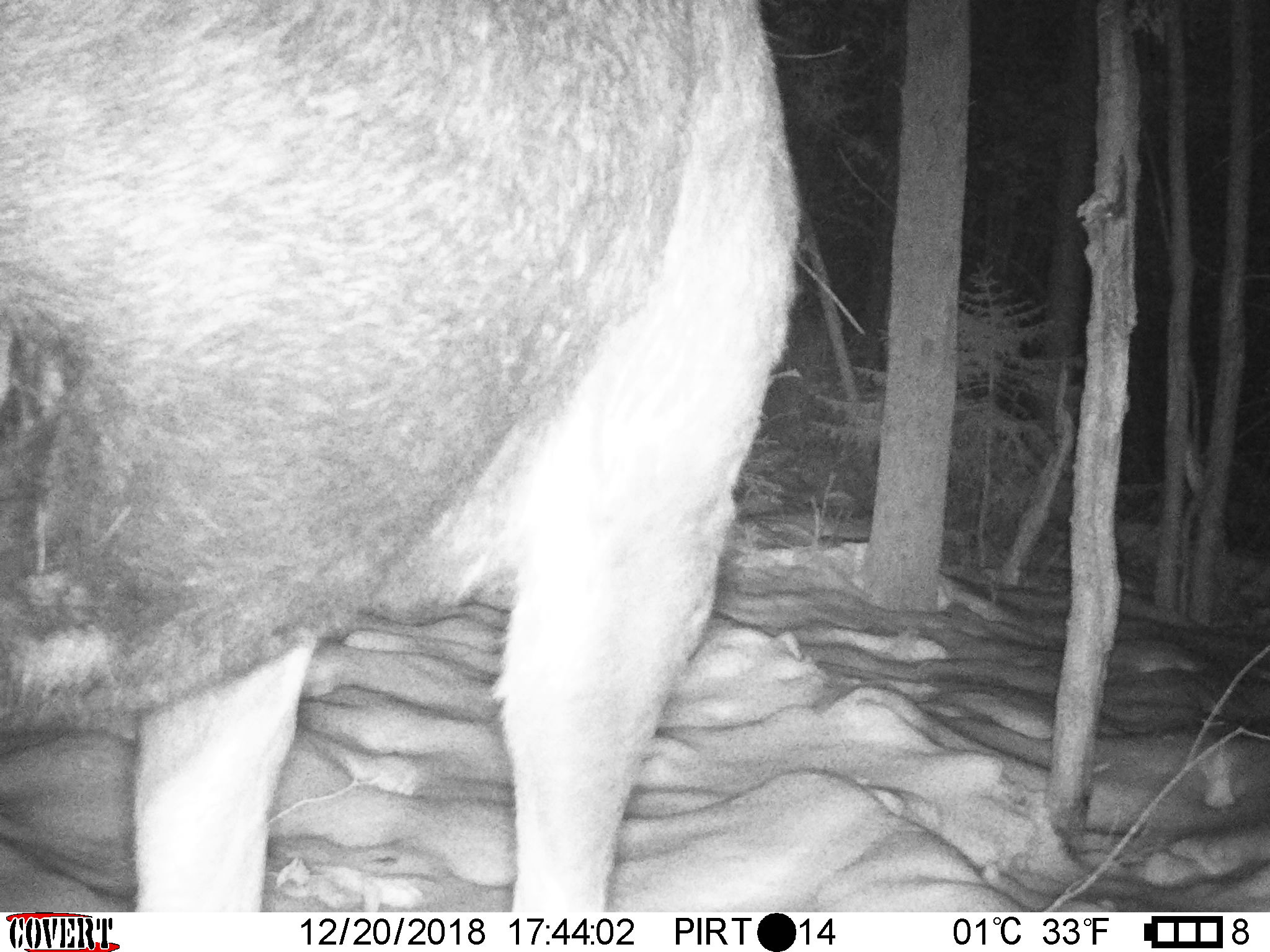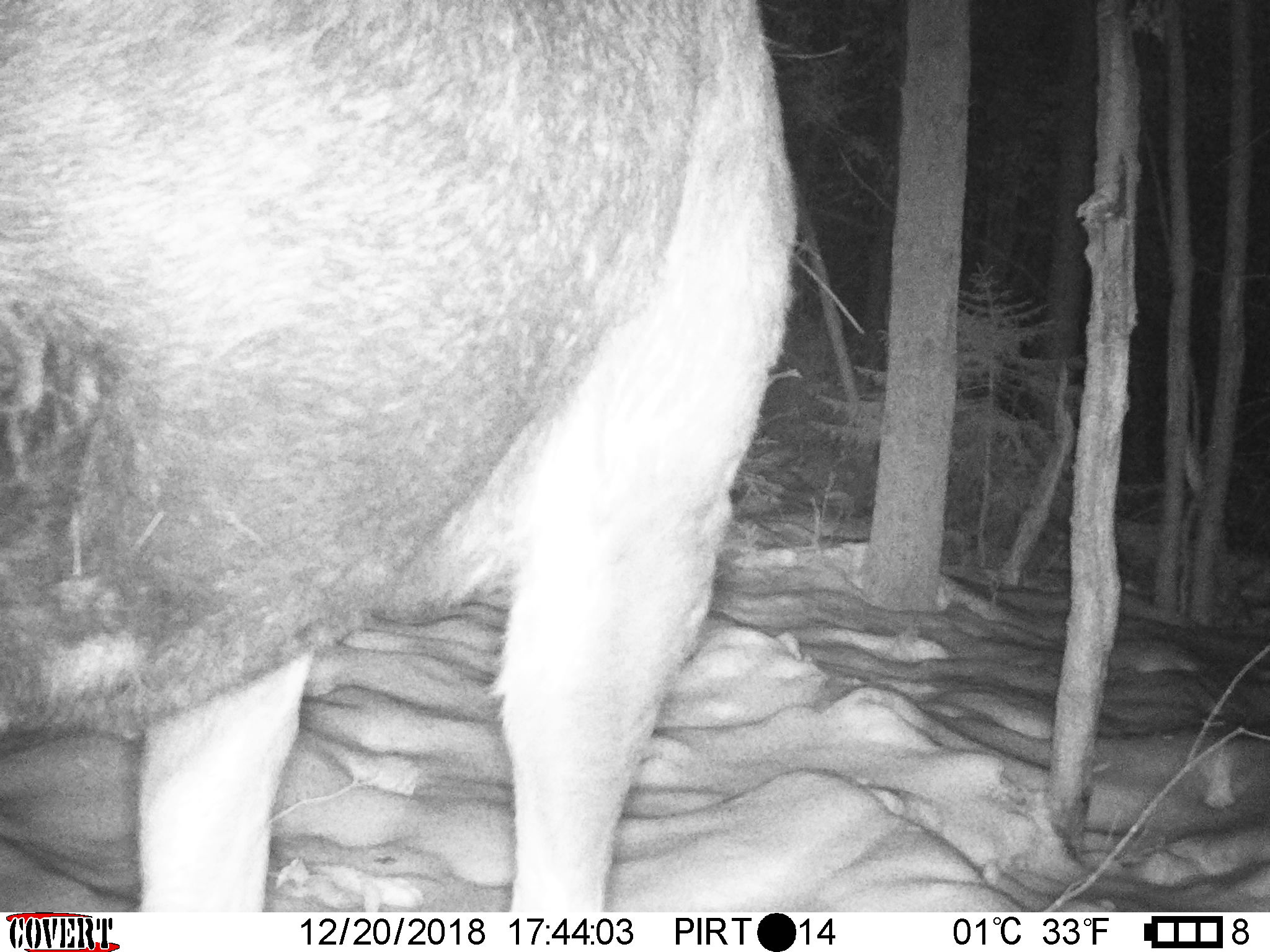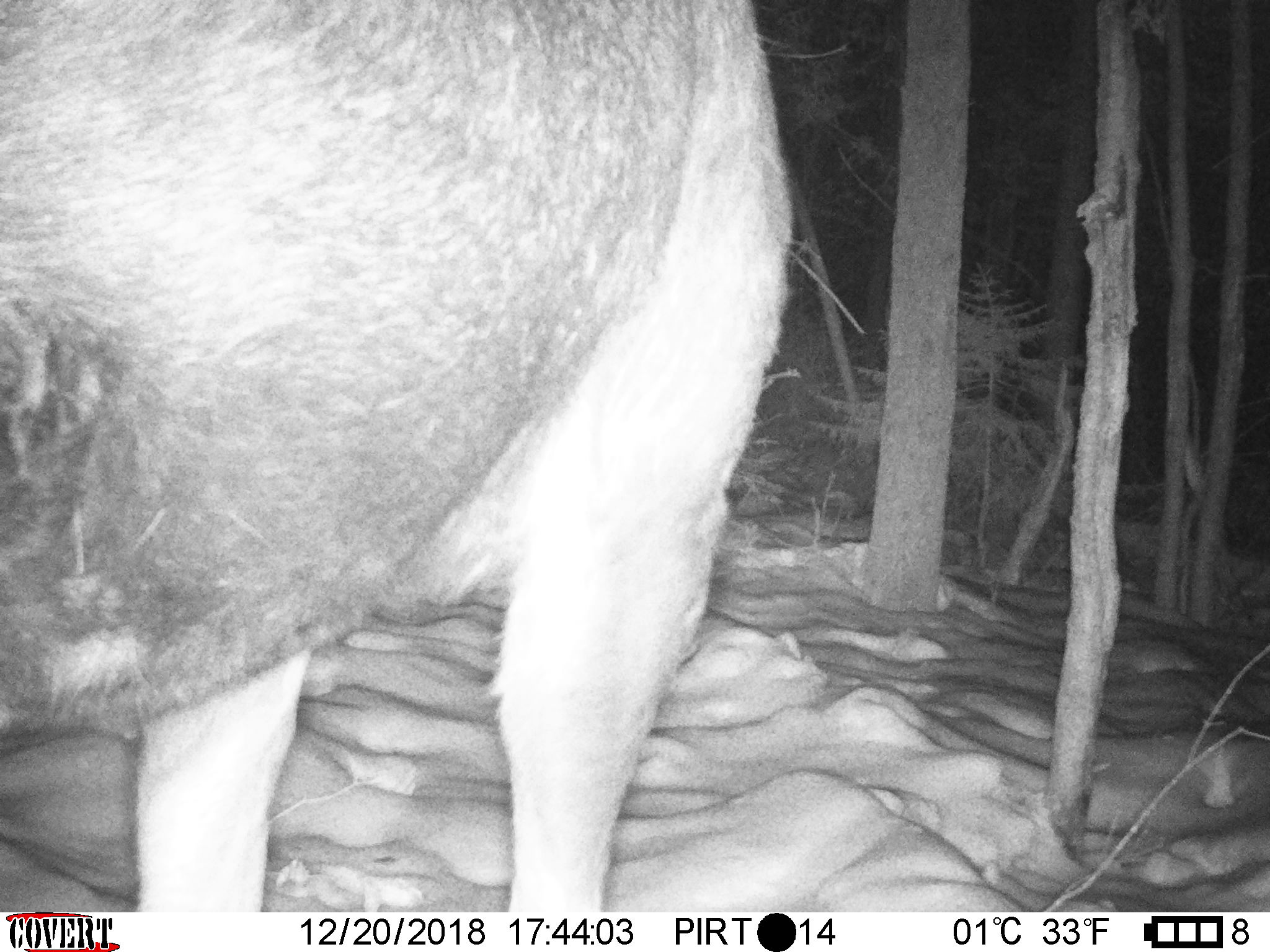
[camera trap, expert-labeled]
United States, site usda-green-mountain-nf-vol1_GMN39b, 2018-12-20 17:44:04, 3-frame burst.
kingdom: Animalia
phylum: Chordata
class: Mammalia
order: Artiodactyla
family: Cervidae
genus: Alces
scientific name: Alces alces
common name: moose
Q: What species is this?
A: Moose (Alces alces).